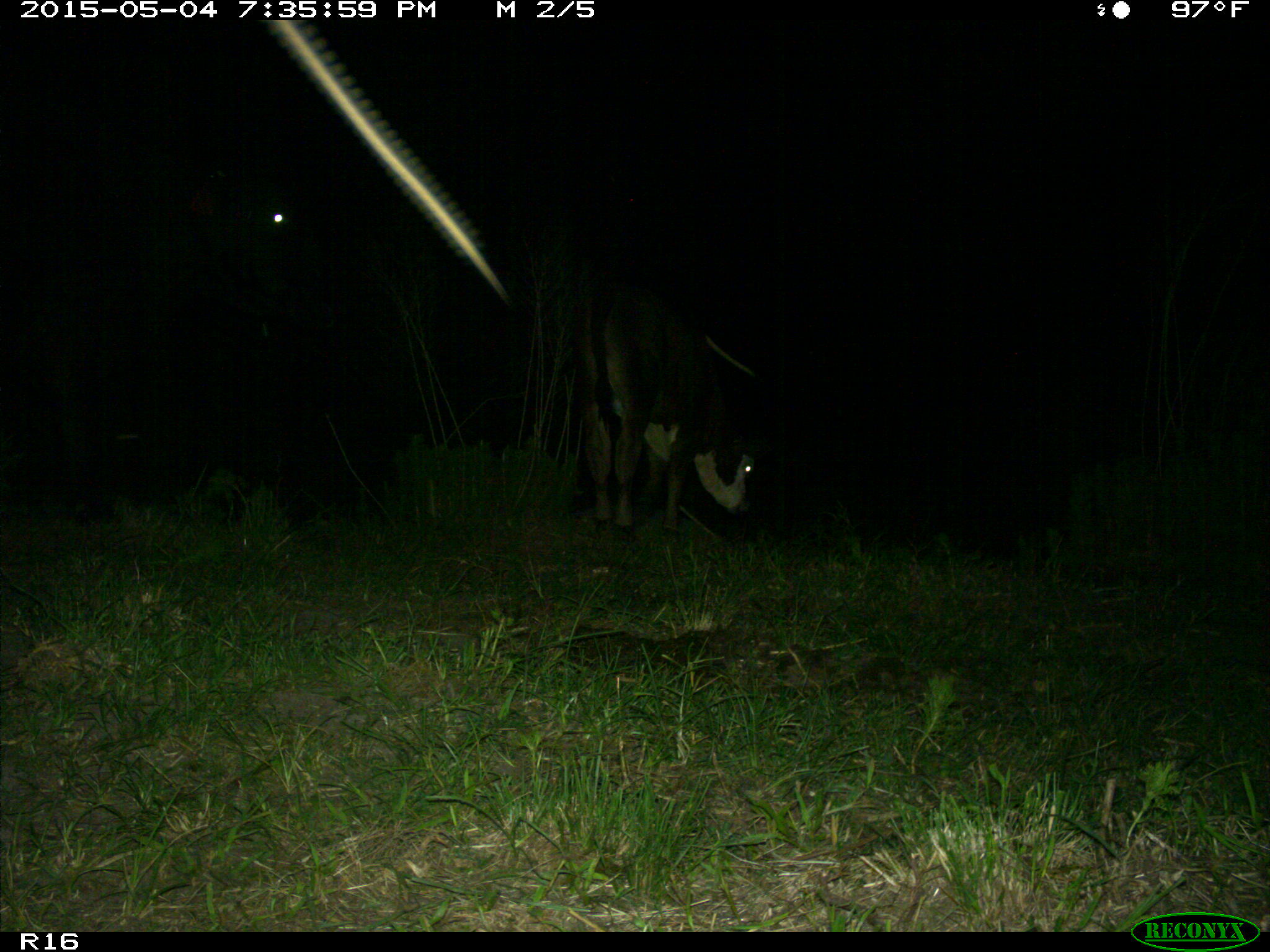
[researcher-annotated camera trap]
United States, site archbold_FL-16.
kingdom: Animalia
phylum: Chordata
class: Mammalia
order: Artiodactyla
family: Bovidae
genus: Bos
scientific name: Bos taurus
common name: domestic cow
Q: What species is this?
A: Bos taurus (domestic cow).